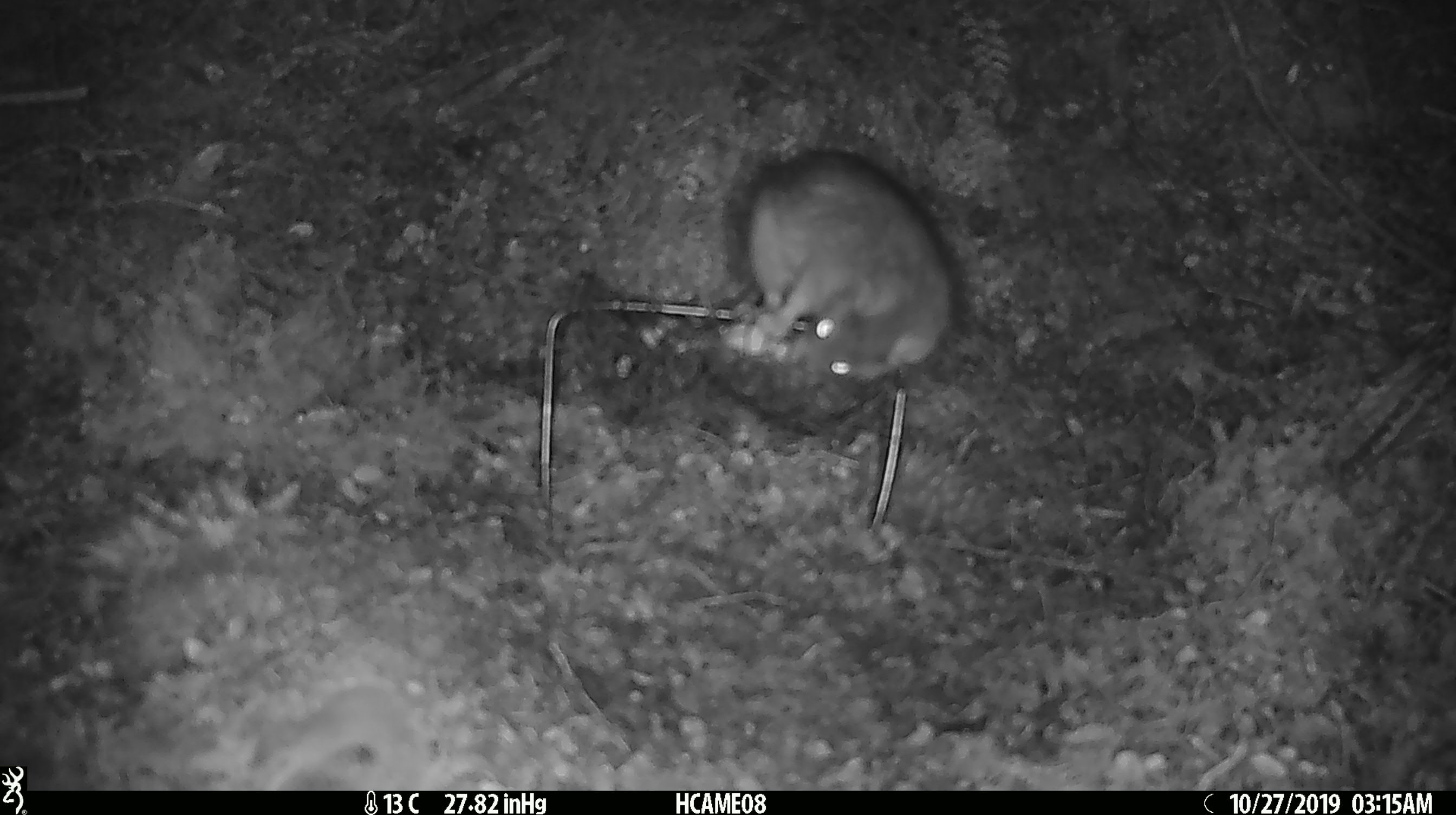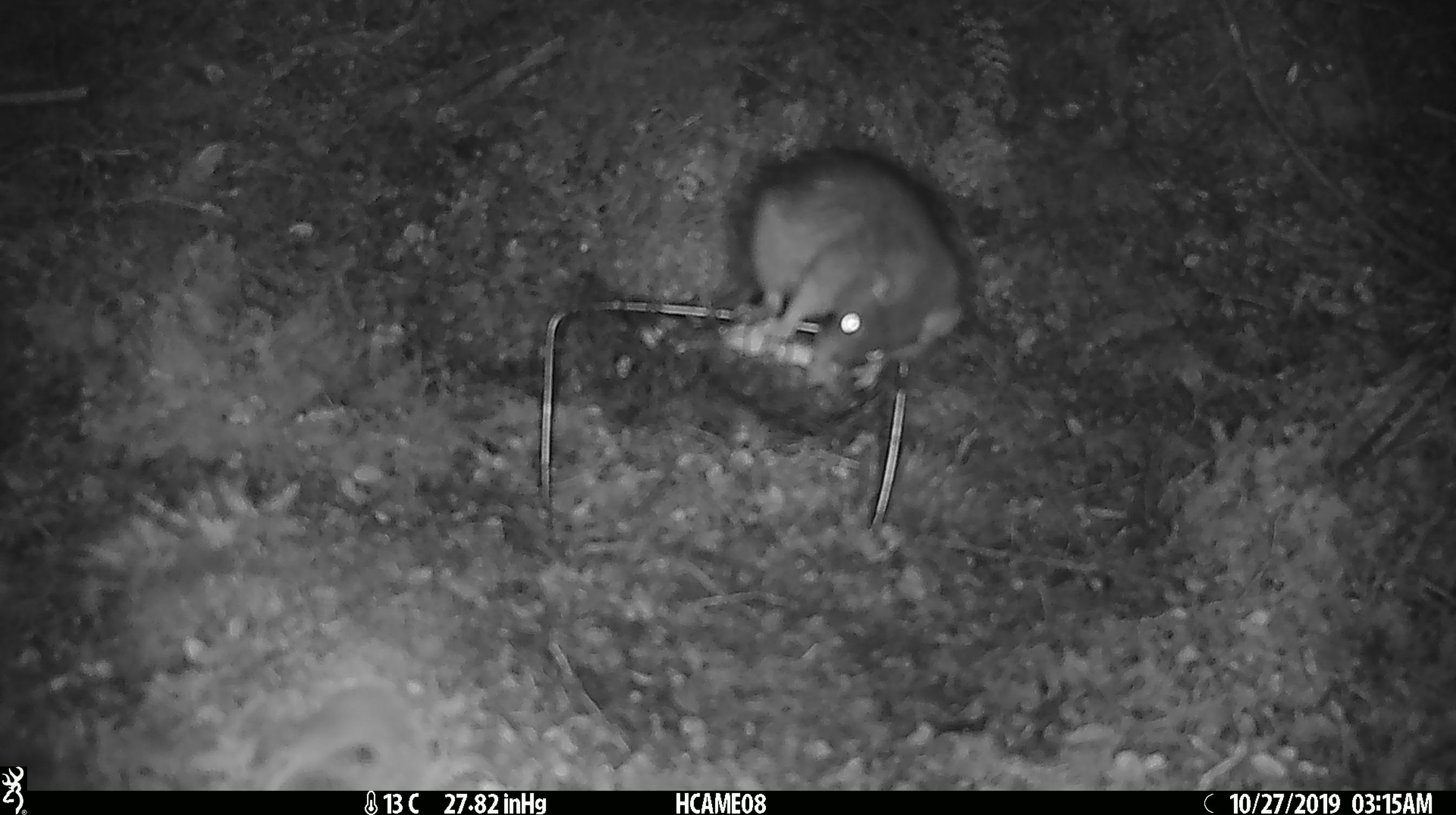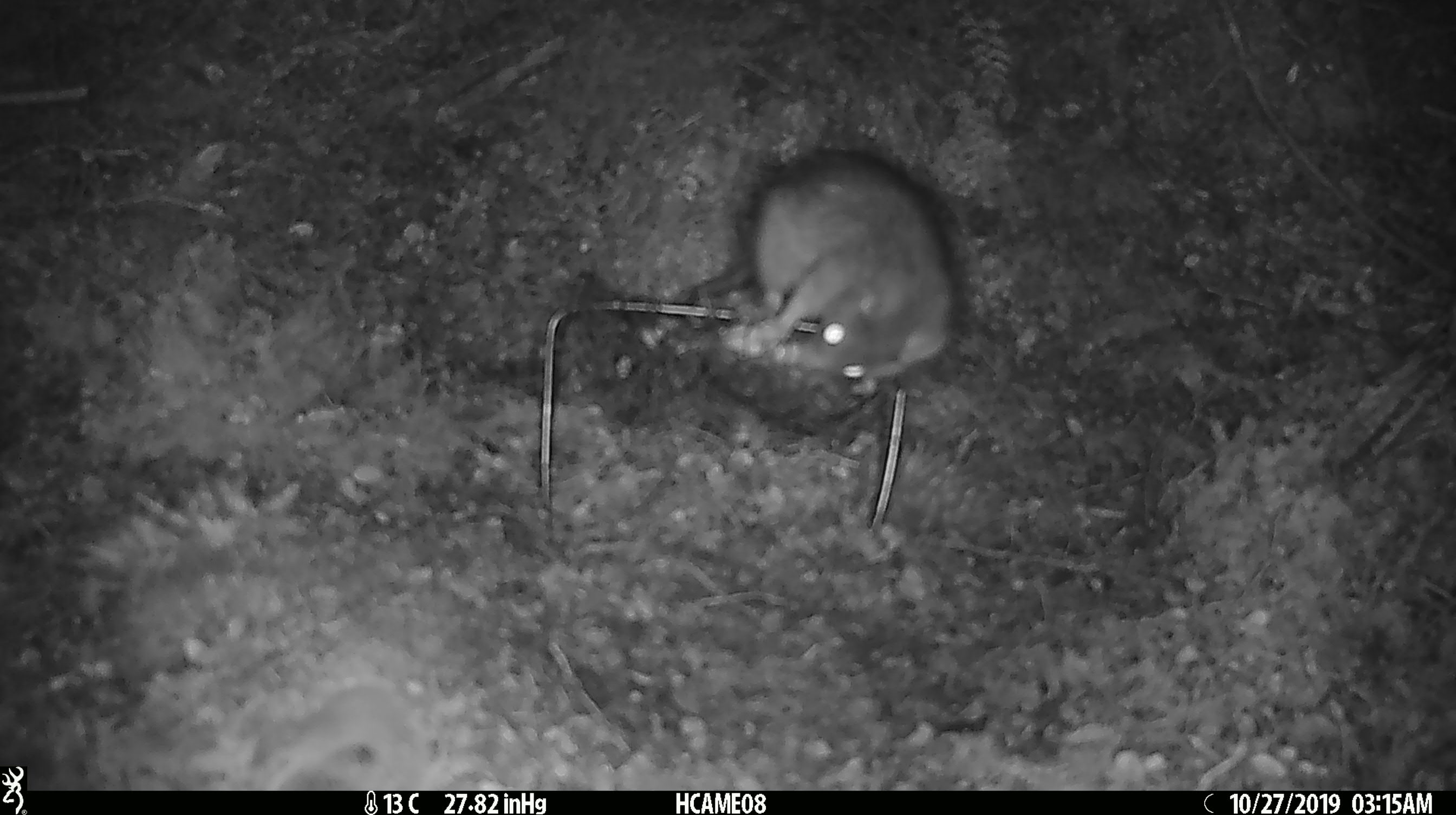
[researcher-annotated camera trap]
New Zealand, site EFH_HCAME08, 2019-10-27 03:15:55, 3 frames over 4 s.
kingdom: Animalia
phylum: Chordata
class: Mammalia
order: Rodentia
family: Muridae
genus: Rattus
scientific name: Rattus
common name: rat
Rat (Rattus).